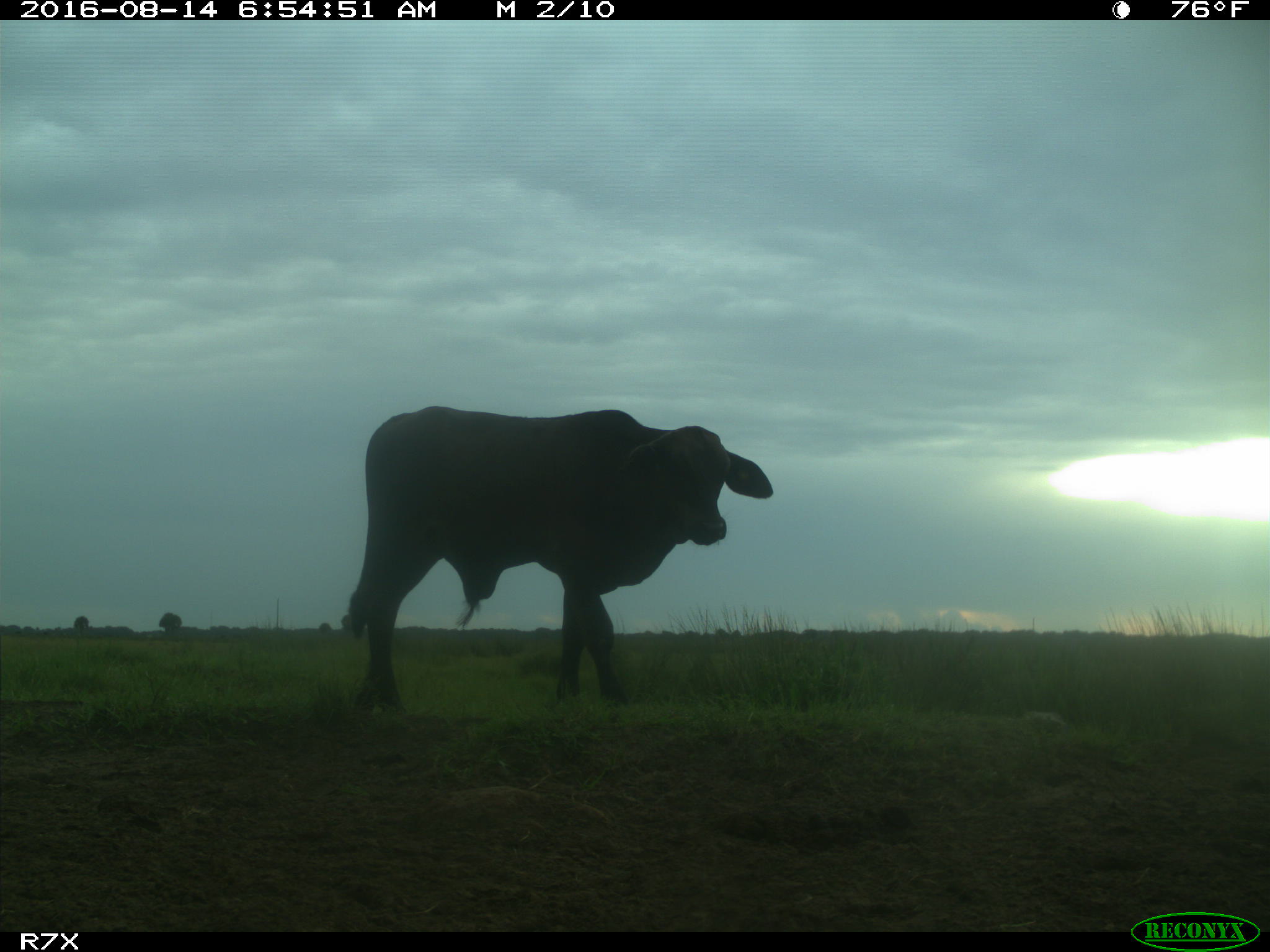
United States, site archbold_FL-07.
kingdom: Animalia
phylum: Chordata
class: Mammalia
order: Artiodactyla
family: Bovidae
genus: Bos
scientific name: Bos taurus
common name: domestic cow